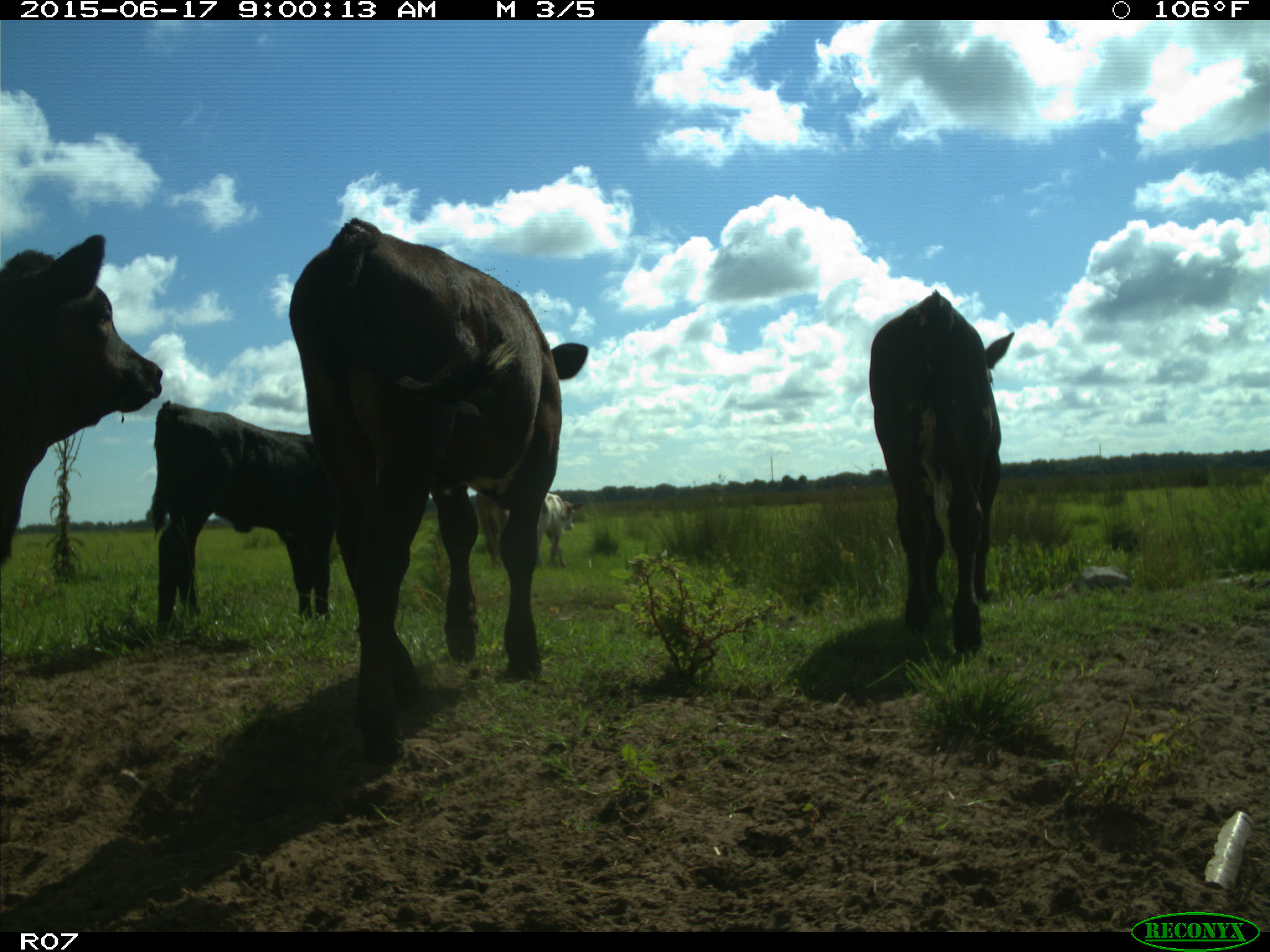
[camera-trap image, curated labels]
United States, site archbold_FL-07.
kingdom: Animalia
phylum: Chordata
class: Mammalia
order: Artiodactyla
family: Bovidae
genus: Bos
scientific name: Bos taurus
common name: domestic cow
Bos taurus (domestic cow).